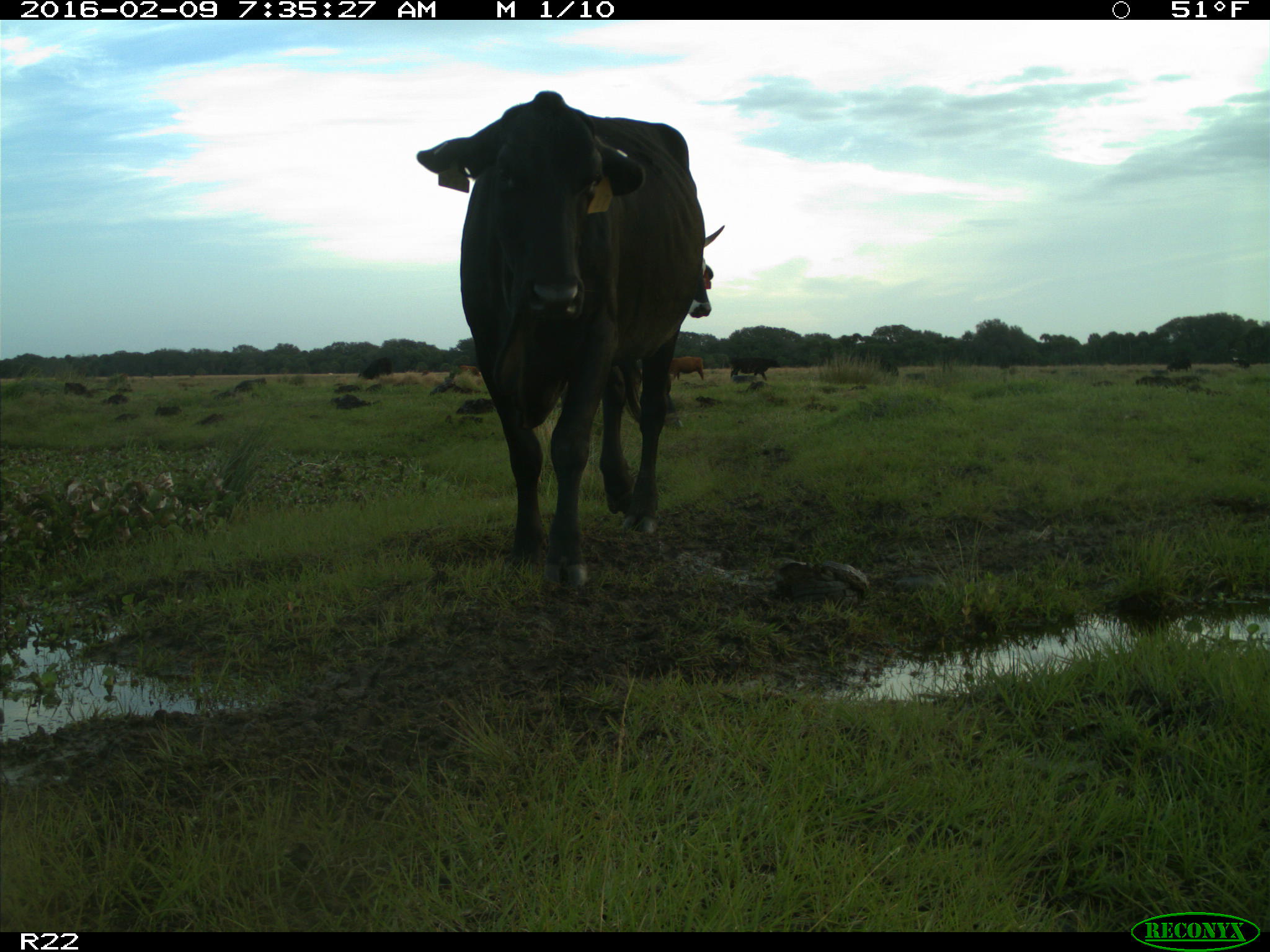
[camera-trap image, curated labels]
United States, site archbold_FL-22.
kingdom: Animalia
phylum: Chordata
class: Mammalia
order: Artiodactyla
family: Bovidae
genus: Bos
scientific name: Bos taurus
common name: domestic cow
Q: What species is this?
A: Bos taurus (domestic cow).